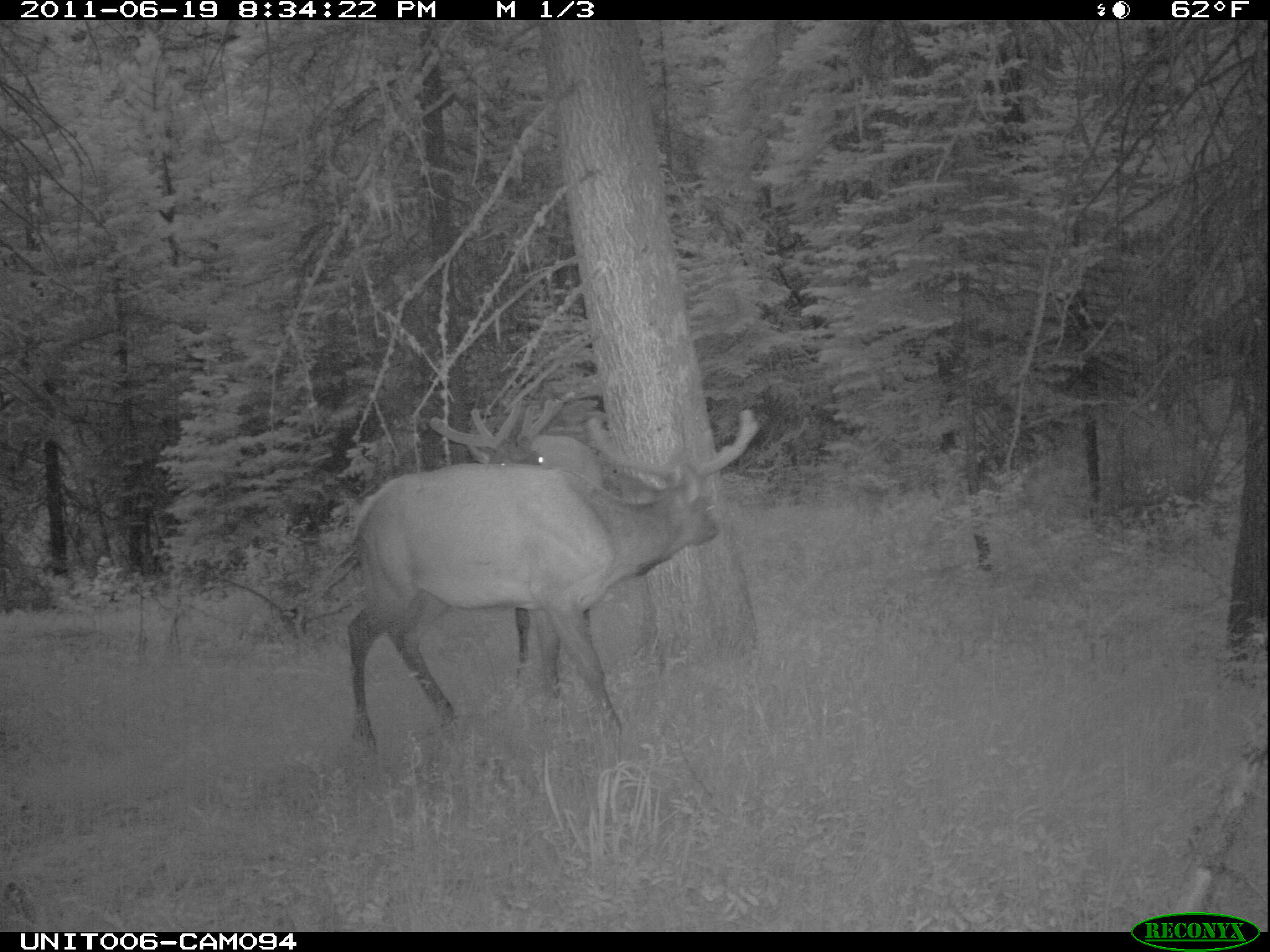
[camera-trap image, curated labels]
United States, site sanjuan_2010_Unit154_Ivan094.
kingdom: Animalia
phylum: Chordata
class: Mammalia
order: Artiodactyla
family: Cervidae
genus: Cervus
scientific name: Cervus elaphus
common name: red deer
Cervus elaphus (red deer).